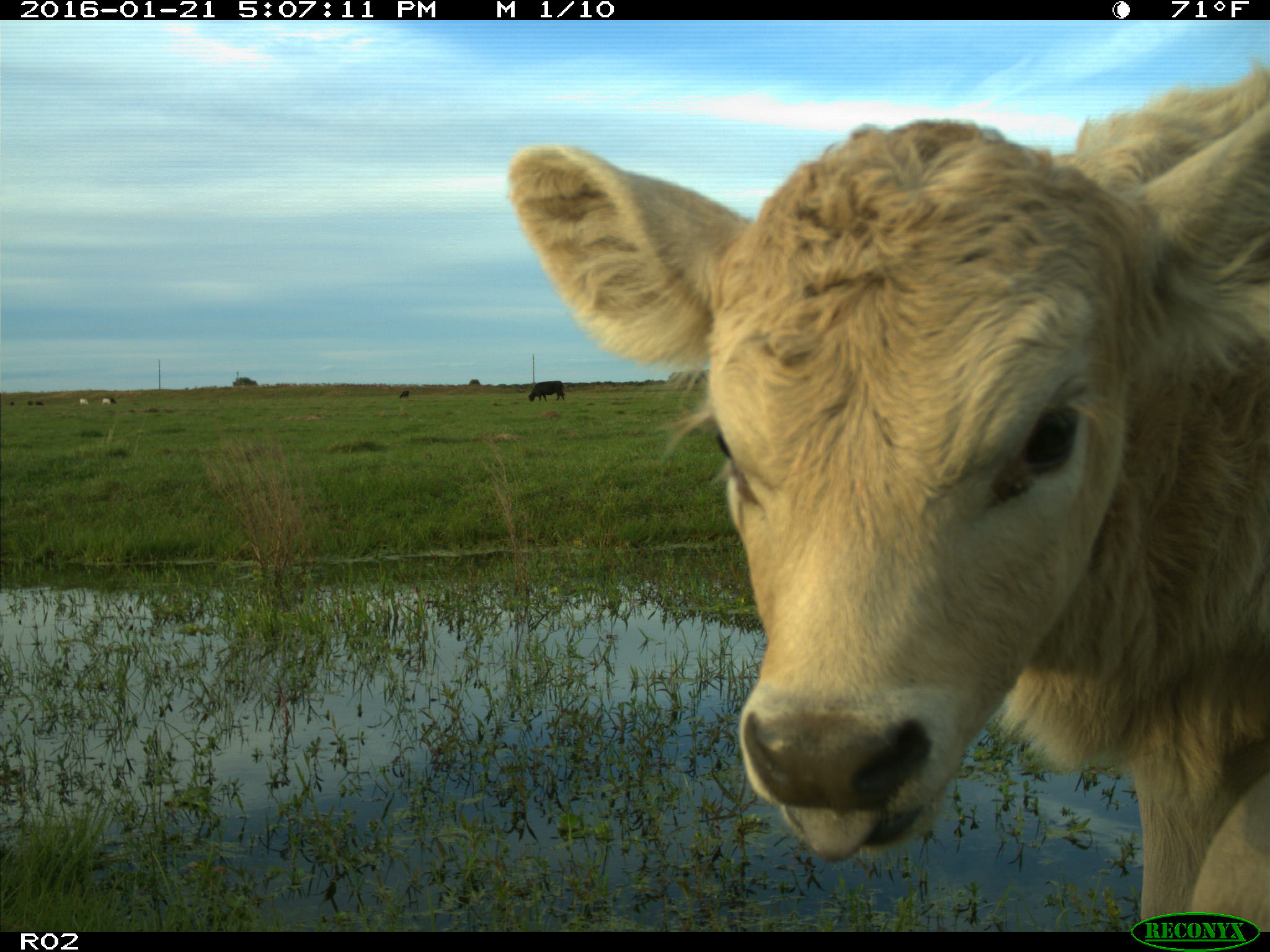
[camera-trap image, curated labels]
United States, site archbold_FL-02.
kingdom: Animalia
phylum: Chordata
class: Mammalia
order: Artiodactyla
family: Bovidae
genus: Bos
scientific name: Bos taurus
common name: domestic cow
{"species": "Bos taurus (domestic cow)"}